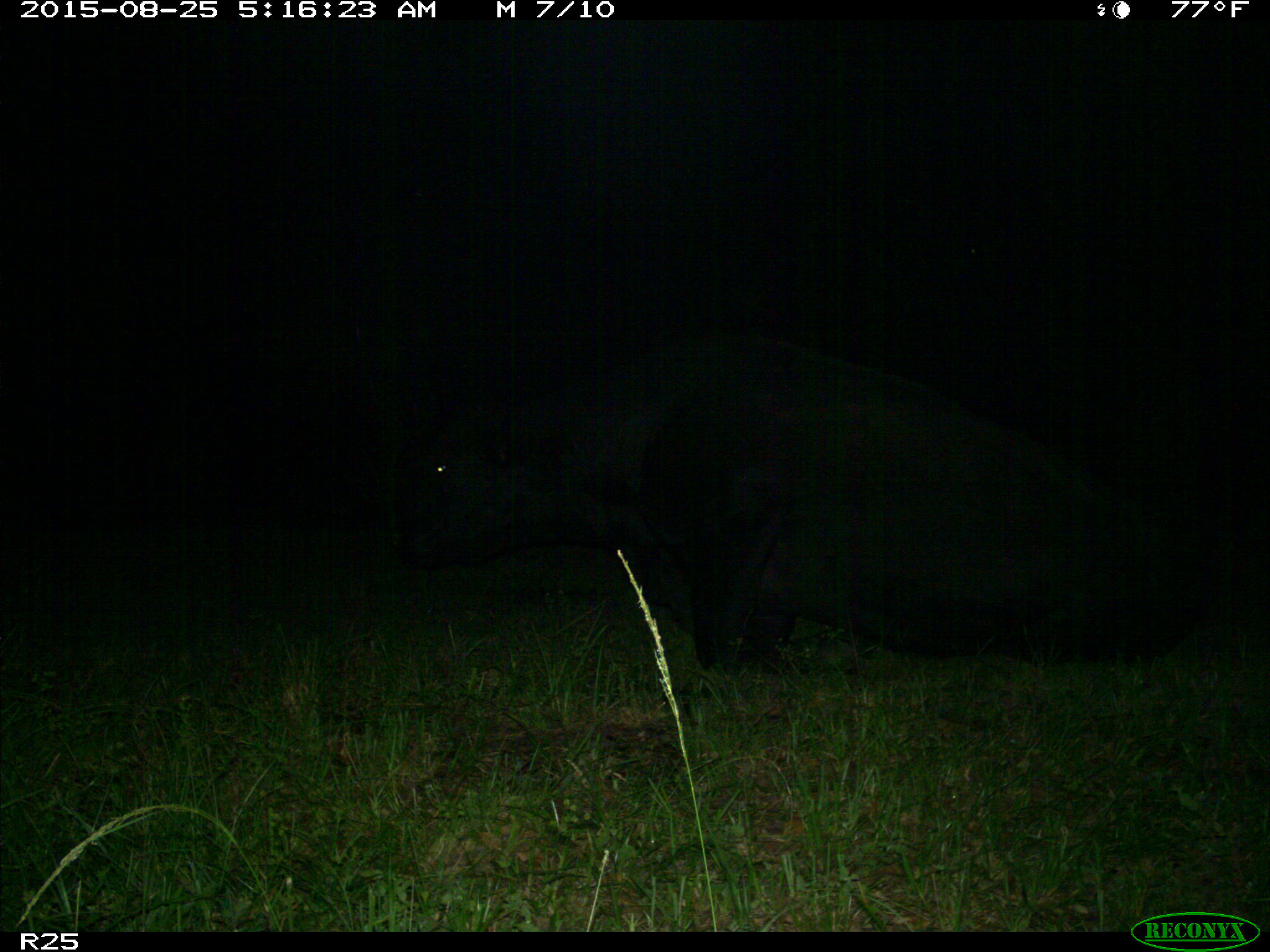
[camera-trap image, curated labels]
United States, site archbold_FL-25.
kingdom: Animalia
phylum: Chordata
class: Mammalia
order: Artiodactyla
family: Bovidae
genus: Bos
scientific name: Bos taurus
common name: domestic cow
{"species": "Bos taurus (domestic cow)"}